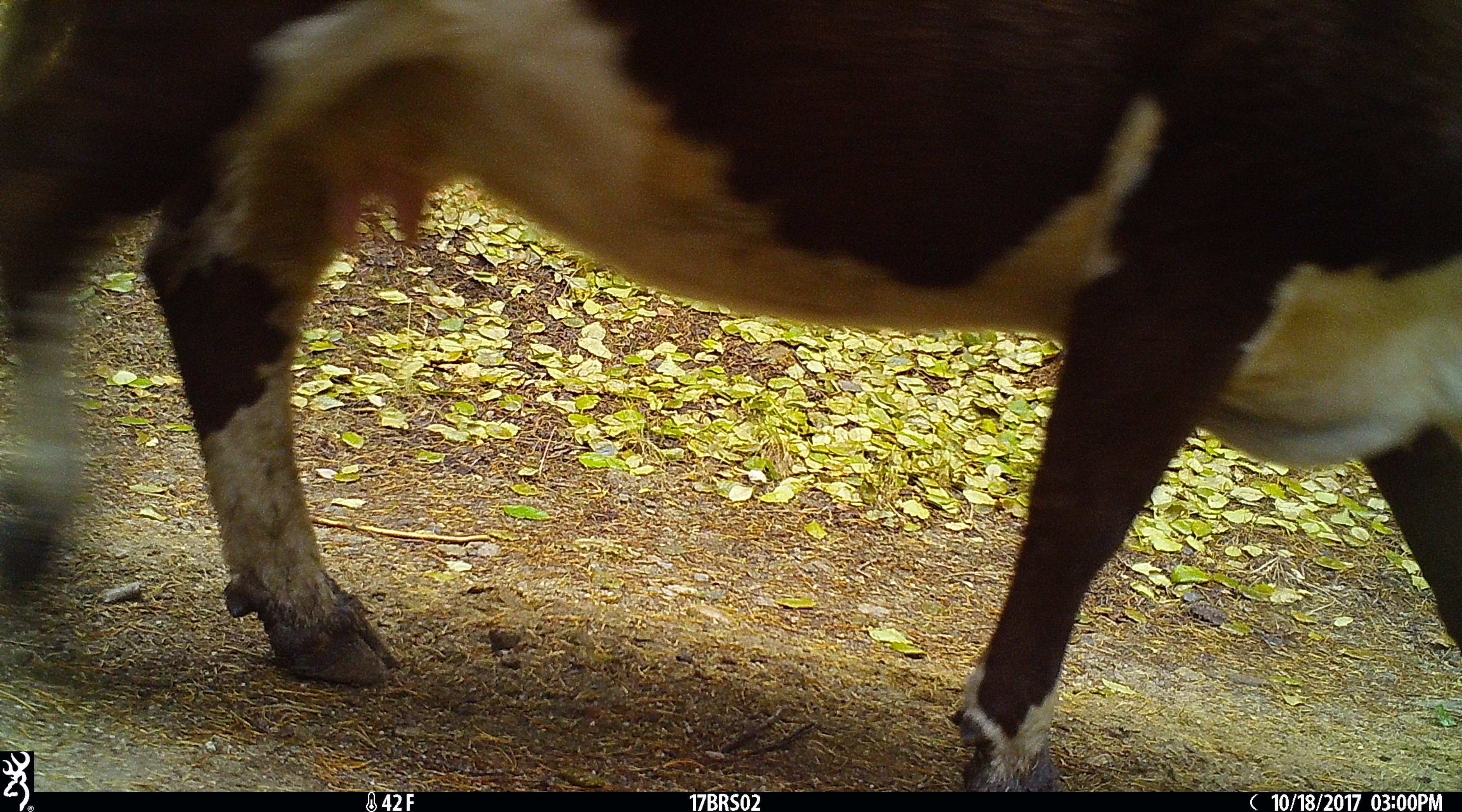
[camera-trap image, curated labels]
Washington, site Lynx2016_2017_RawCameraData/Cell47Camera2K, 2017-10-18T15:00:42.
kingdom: Animalia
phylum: Chordata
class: Mammalia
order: Artiodactyla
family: Bovidae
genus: Bos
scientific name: Bos taurus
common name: domestic cattle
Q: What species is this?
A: Domestic cattle (Bos taurus).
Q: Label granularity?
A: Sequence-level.